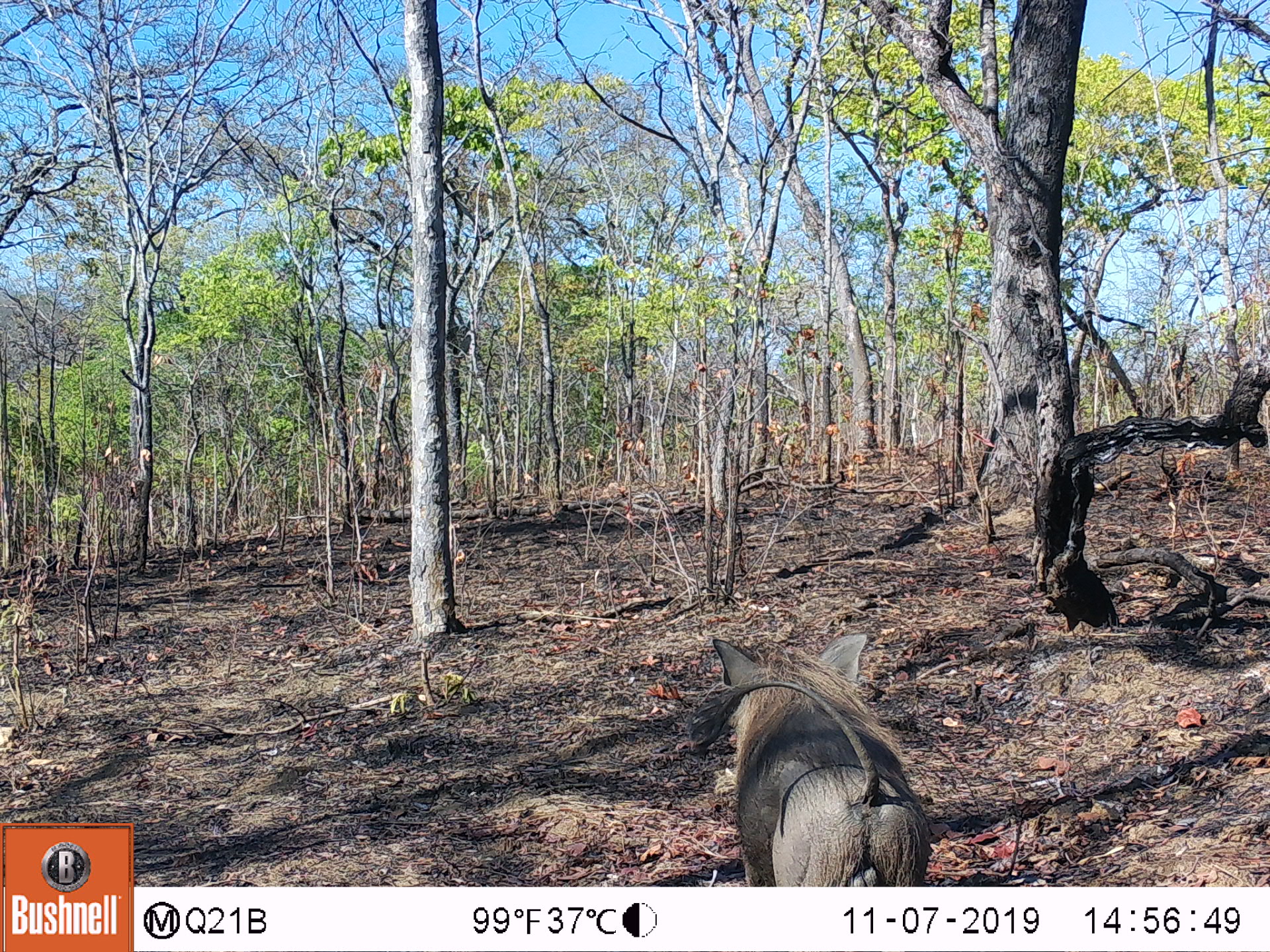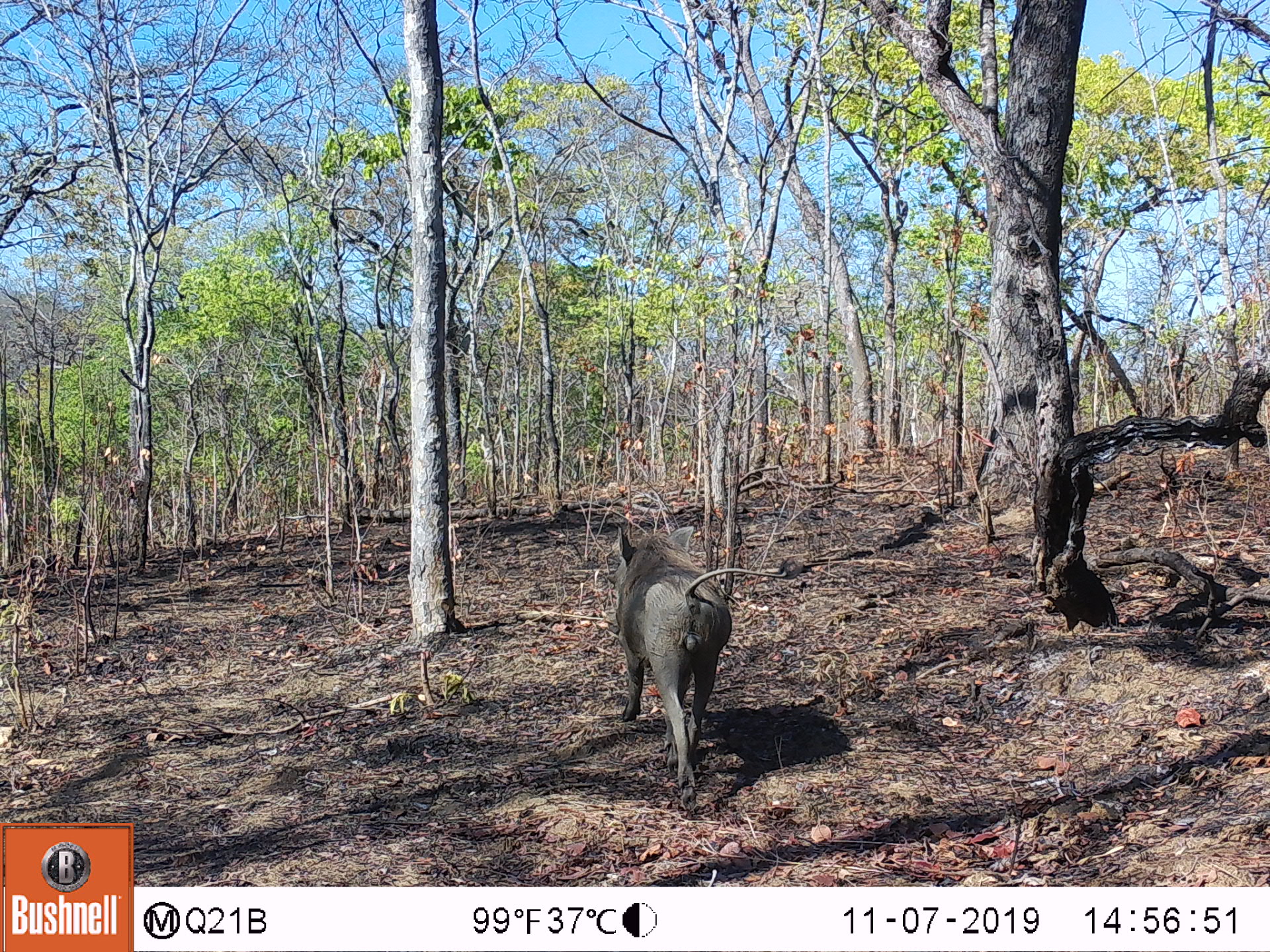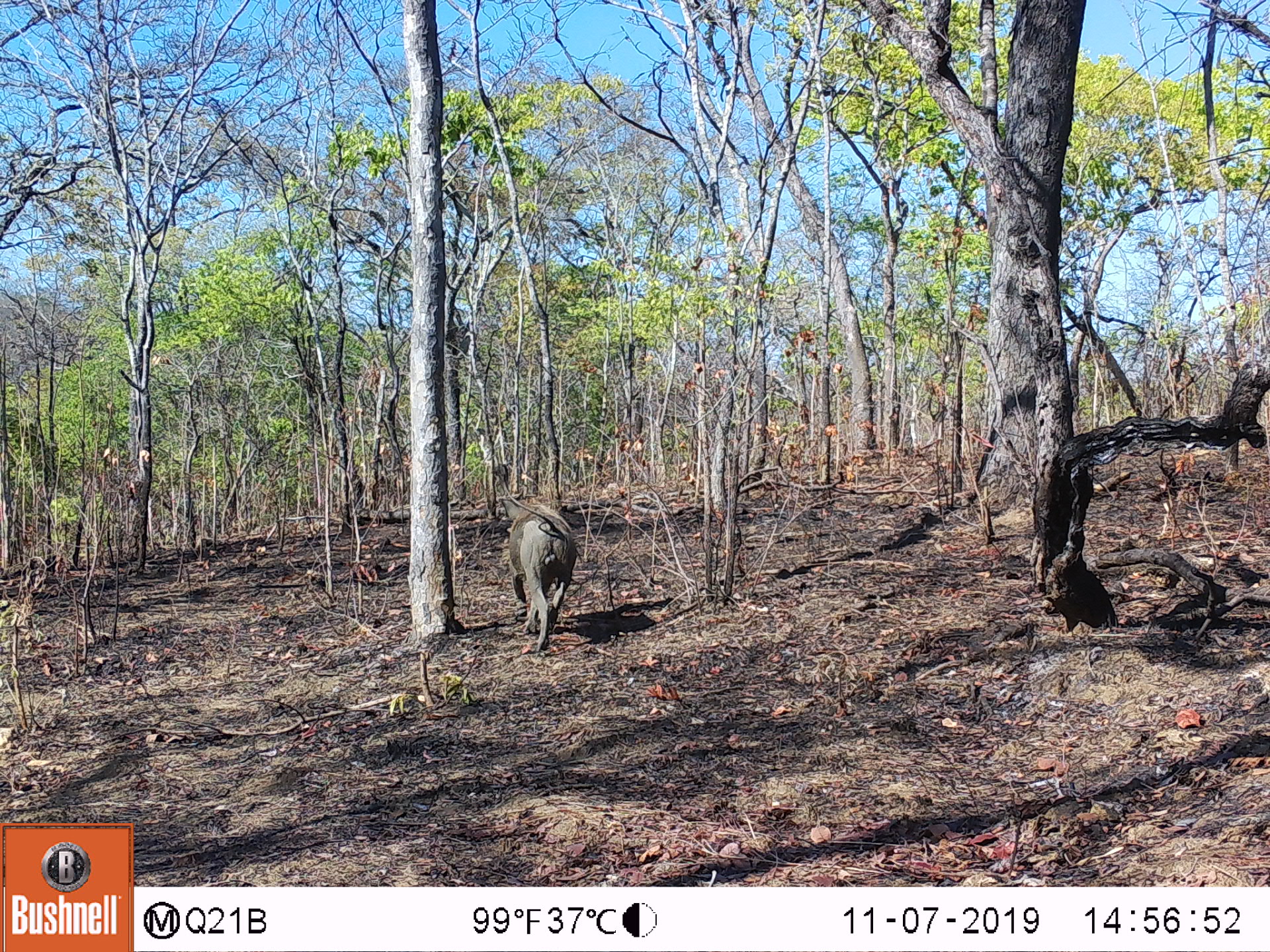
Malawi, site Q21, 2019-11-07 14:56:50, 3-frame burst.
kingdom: Animalia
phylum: Chordata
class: Mammalia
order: Artiodactyla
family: Suidae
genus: Phacochoerus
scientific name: Phacochoerus africanus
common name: common warthog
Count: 1.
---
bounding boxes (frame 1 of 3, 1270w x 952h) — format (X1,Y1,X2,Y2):
common warthog: (696,633,932,883)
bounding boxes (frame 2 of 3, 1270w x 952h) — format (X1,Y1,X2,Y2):
common warthog: (610,525,733,792)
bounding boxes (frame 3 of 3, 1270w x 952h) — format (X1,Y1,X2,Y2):
common warthog: (499,496,583,651)